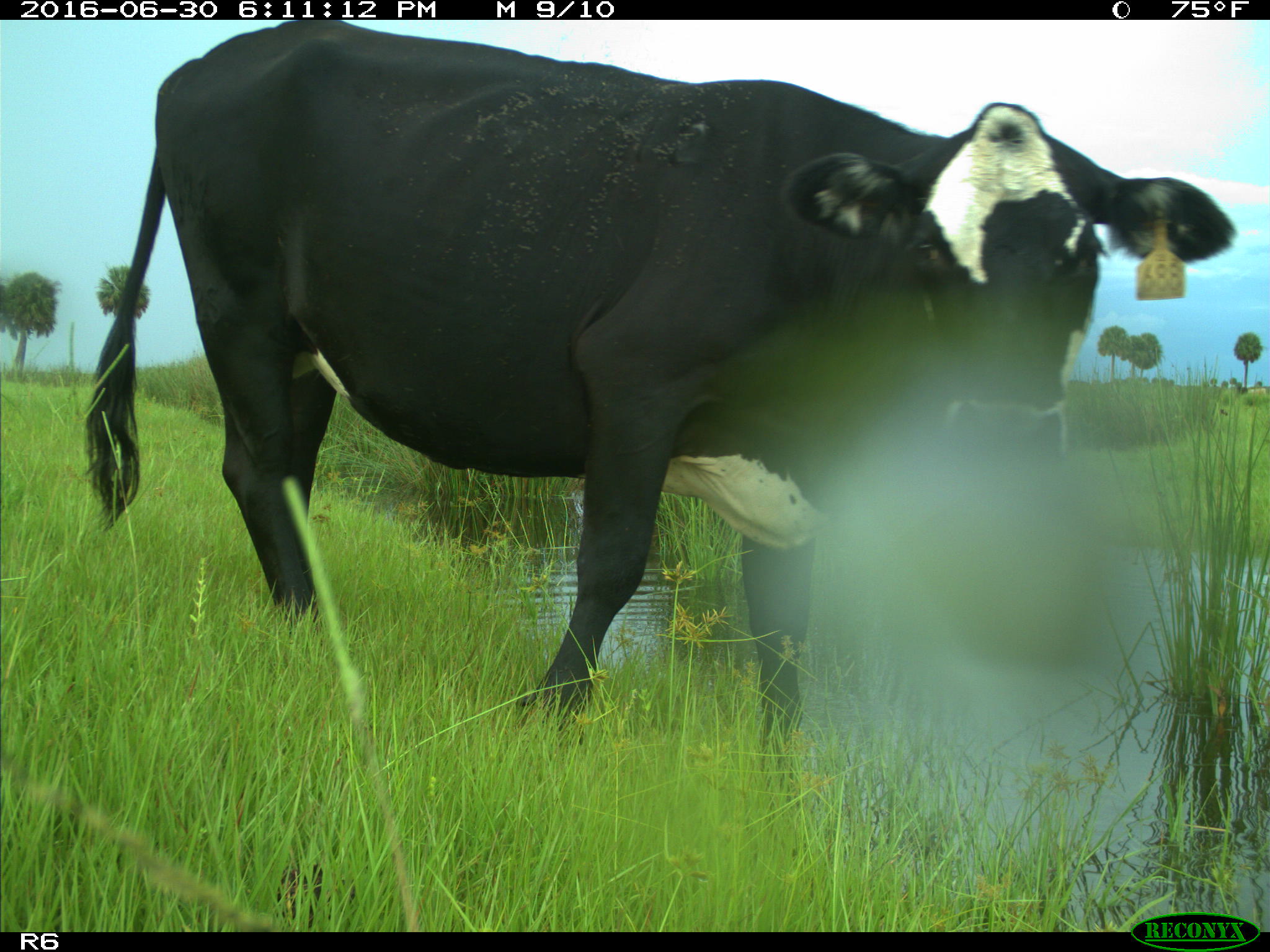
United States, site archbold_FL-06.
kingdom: Animalia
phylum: Chordata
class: Mammalia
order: Artiodactyla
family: Bovidae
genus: Bos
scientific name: Bos taurus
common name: domestic cow